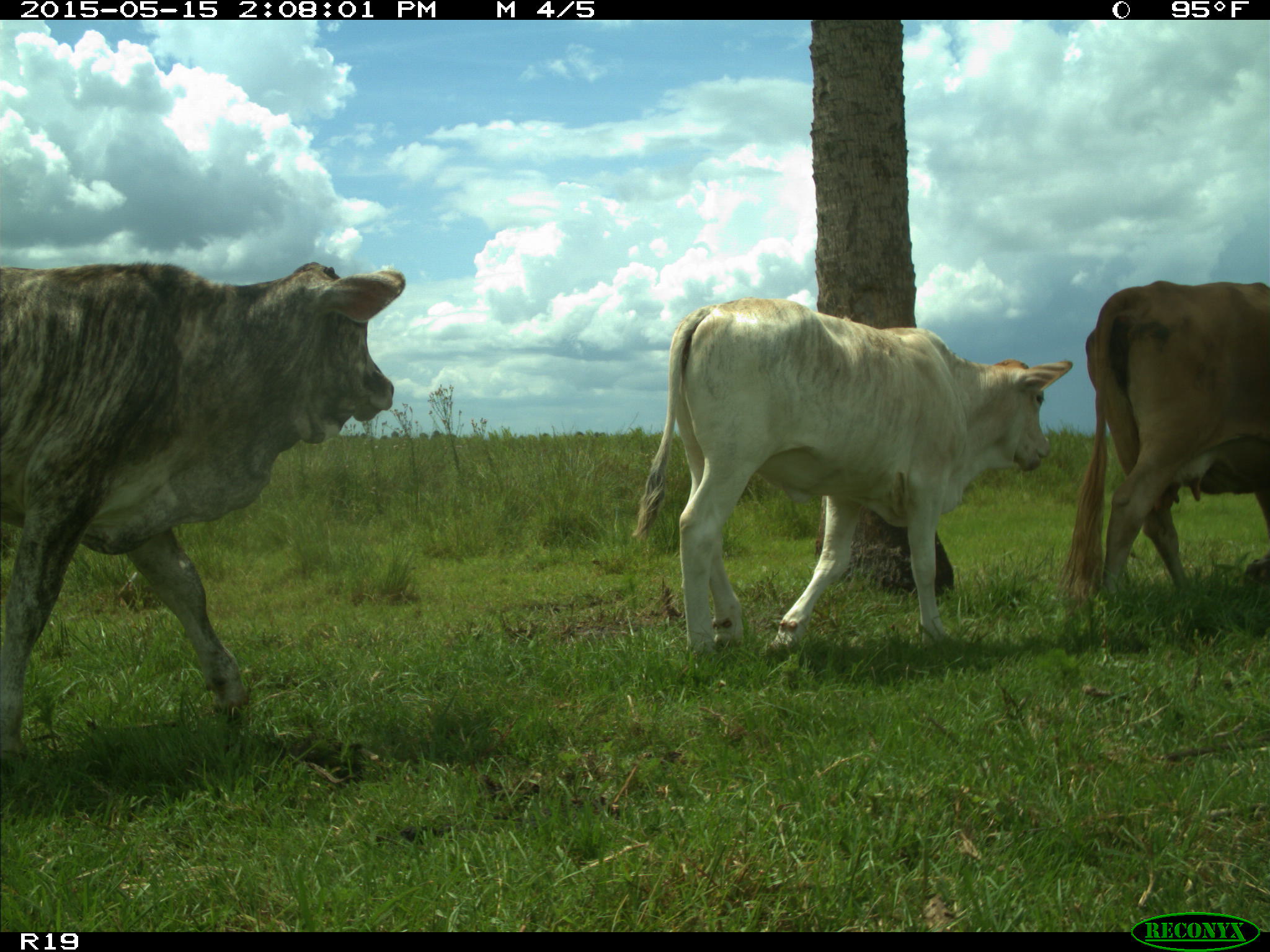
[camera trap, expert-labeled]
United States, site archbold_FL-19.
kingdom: Animalia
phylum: Chordata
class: Mammalia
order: Artiodactyla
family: Bovidae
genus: Bos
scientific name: Bos taurus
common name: domestic cow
Bos taurus (domestic cow).